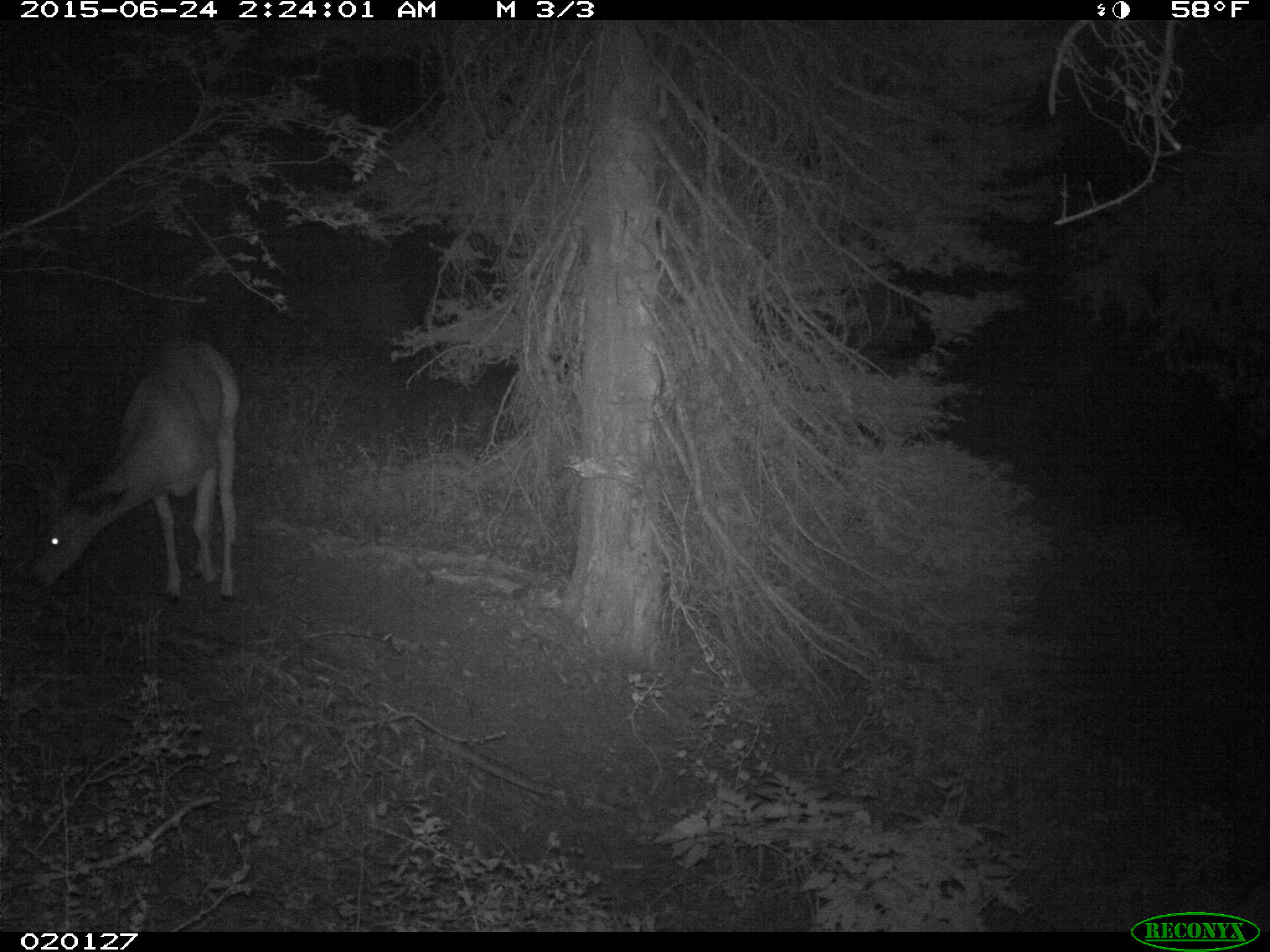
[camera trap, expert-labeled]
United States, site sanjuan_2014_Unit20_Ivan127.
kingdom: Animalia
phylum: Chordata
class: Mammalia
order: Artiodactyla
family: Cervidae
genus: Odocoileus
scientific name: Odocoileus hemionus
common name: mule deer